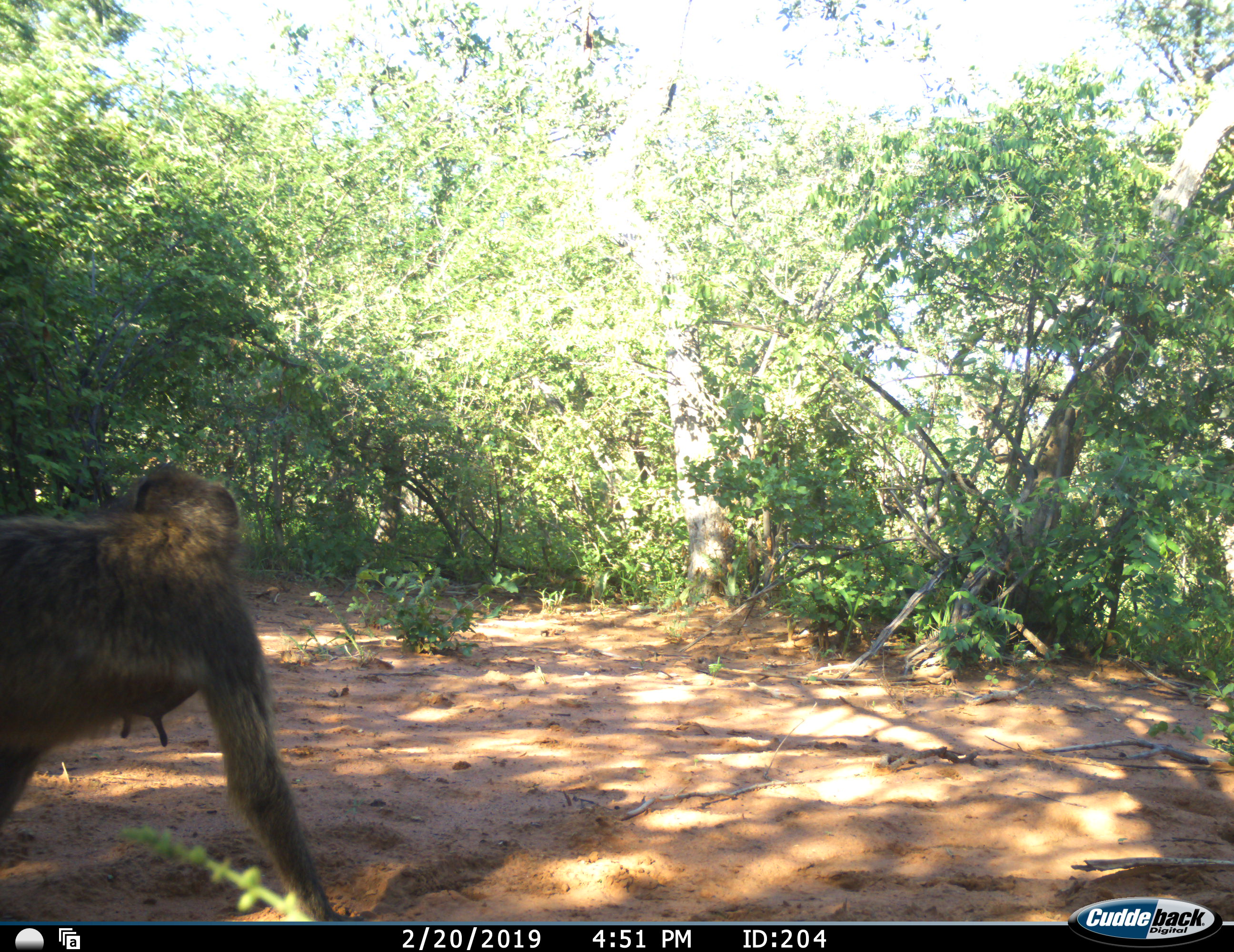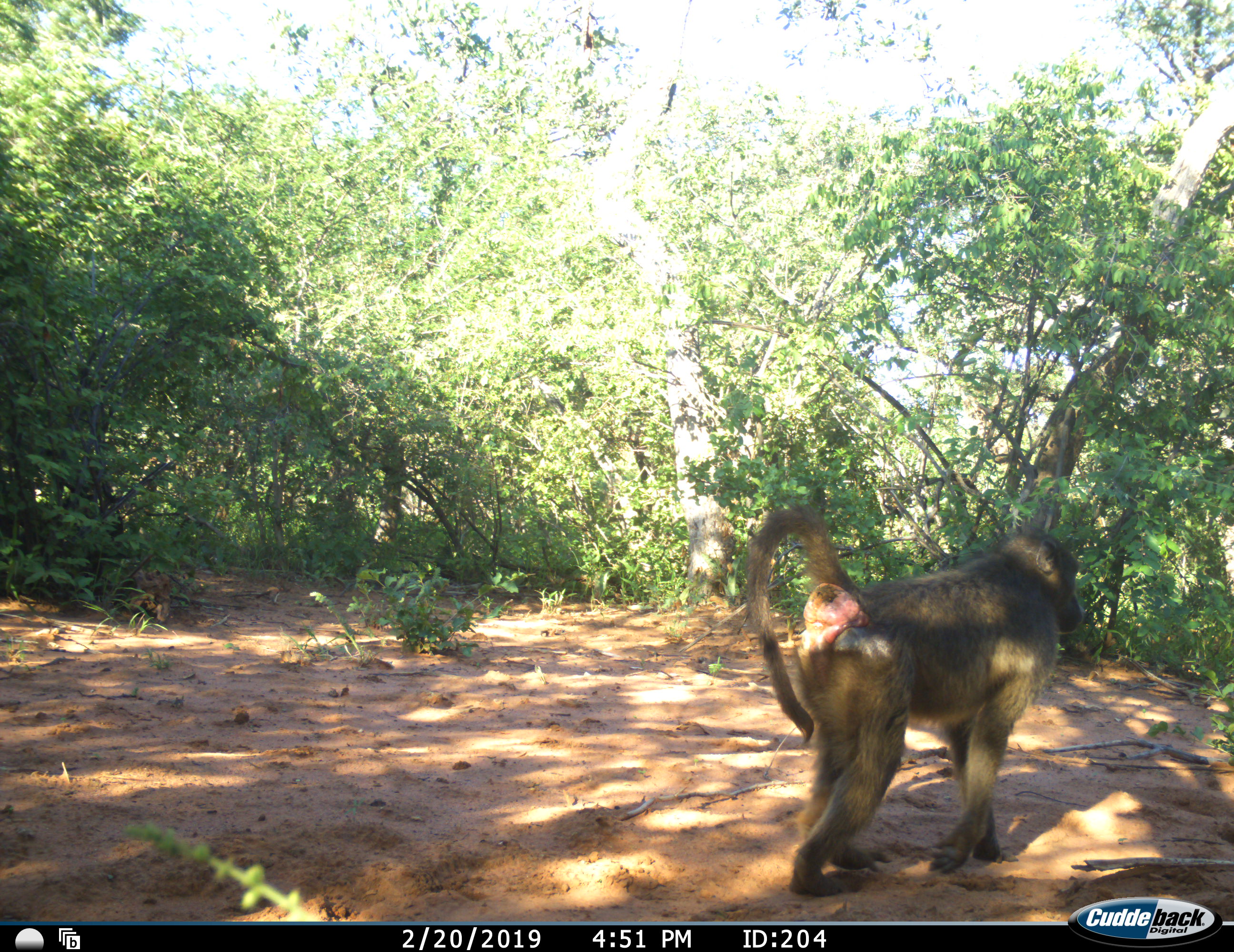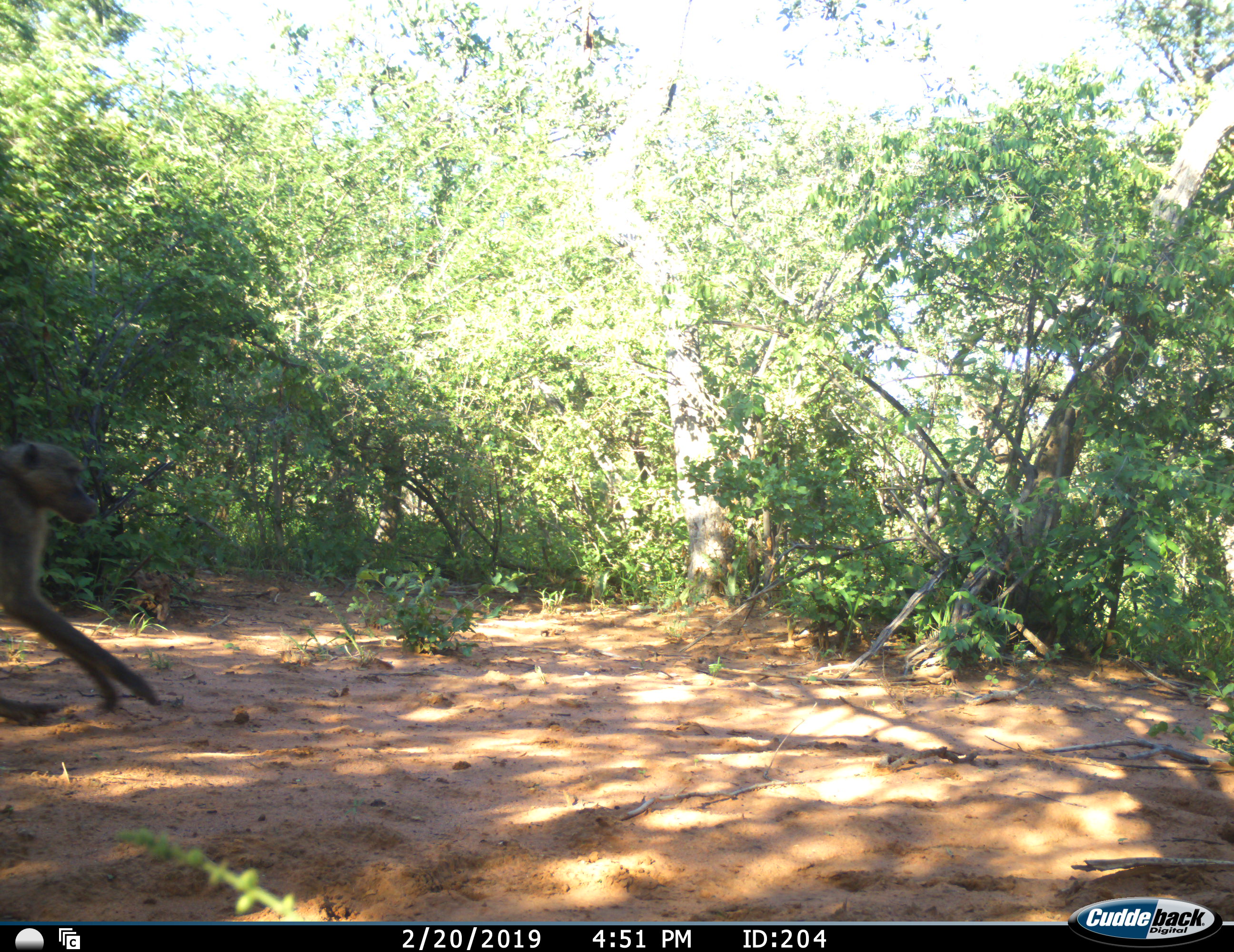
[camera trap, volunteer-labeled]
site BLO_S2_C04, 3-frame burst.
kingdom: Animalia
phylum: Chordata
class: Mammalia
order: Primates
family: Cercopithecidae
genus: Papio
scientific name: Papio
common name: baboon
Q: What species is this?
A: Baboon (Papio).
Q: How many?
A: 2.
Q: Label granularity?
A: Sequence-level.